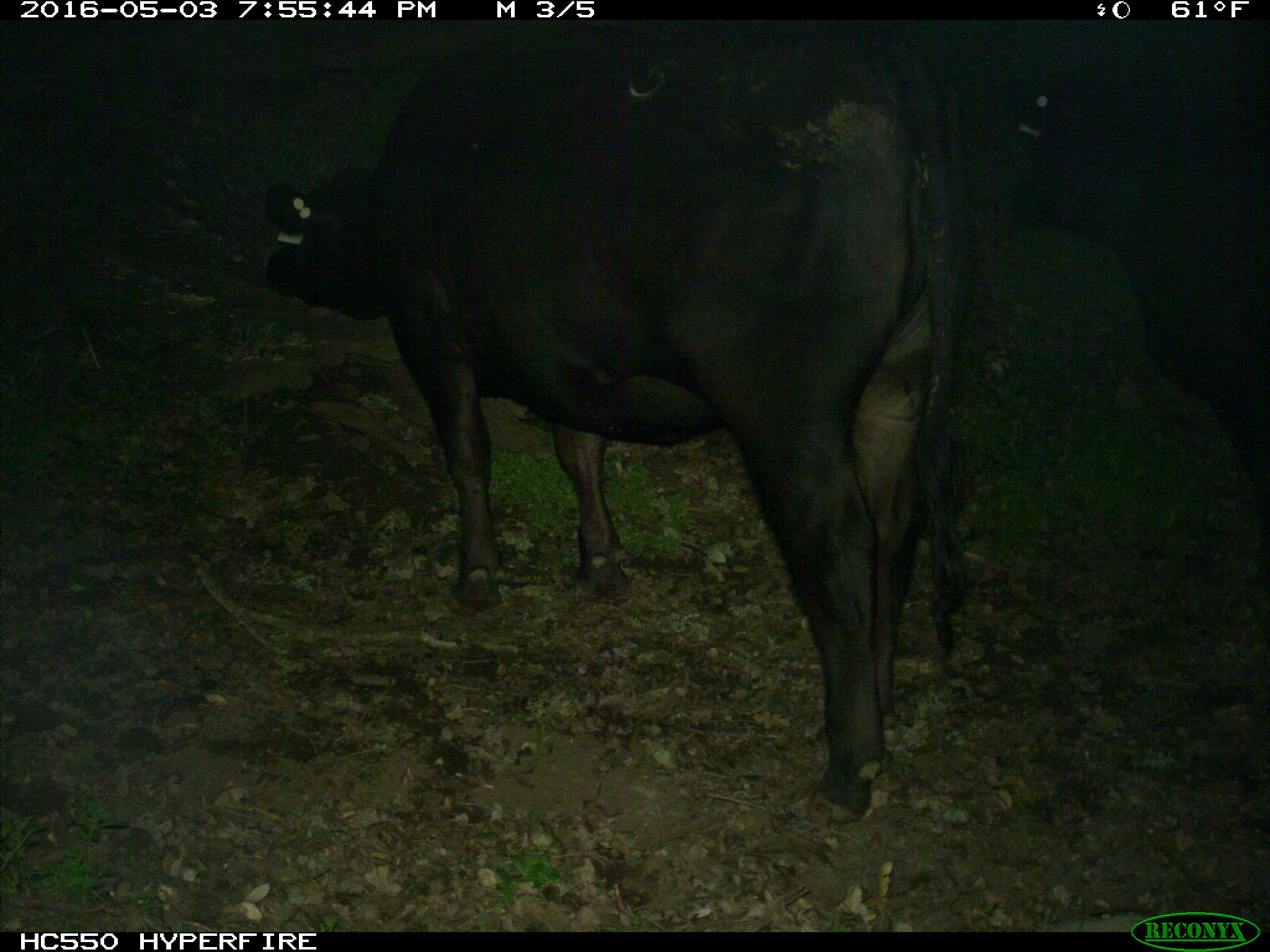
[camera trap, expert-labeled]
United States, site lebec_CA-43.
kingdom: Animalia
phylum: Chordata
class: Mammalia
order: Artiodactyla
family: Bovidae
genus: Bos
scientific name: Bos taurus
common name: domestic cow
Bos taurus (domestic cow).